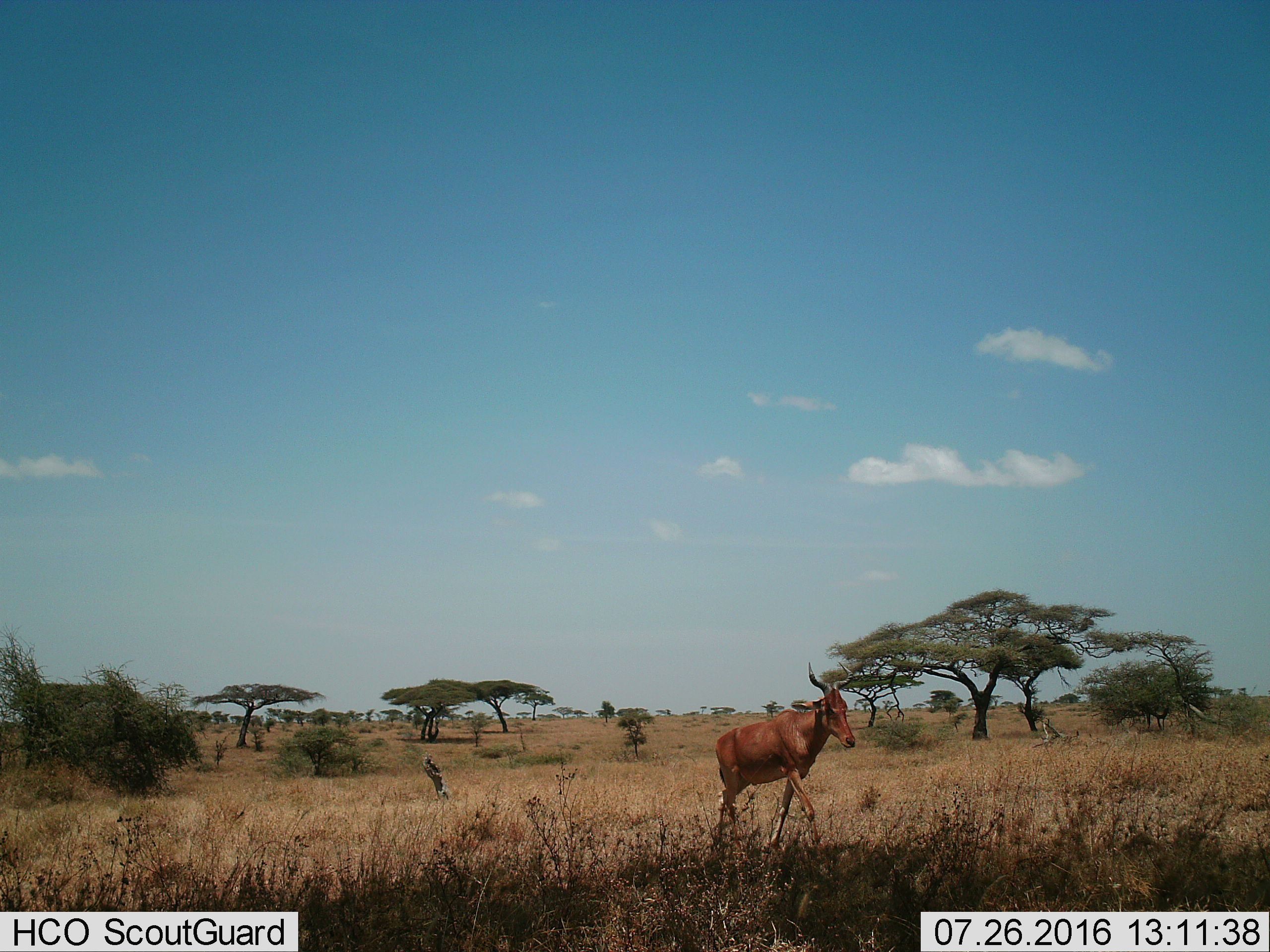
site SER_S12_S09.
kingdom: Animalia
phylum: Chordata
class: Mammalia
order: Artiodactyla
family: Bovidae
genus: Alcelaphus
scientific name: Alcelaphus buselaphus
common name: hartebeest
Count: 1.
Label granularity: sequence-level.